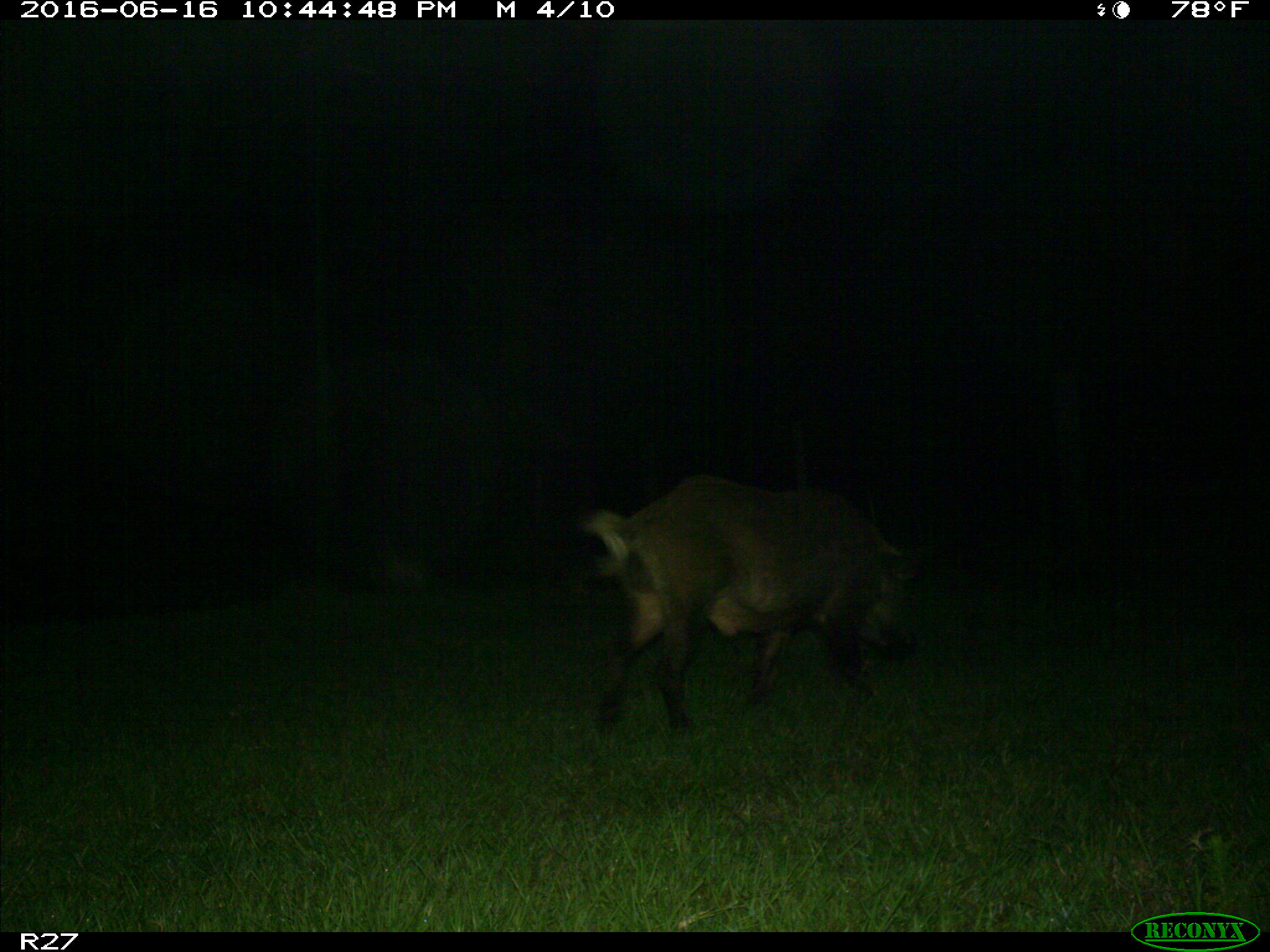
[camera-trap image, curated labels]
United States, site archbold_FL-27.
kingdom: Animalia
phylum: Chordata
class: Mammalia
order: Artiodactyla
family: Suidae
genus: Sus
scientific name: Sus scrofa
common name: wild boar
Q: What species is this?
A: Sus scrofa (wild boar).